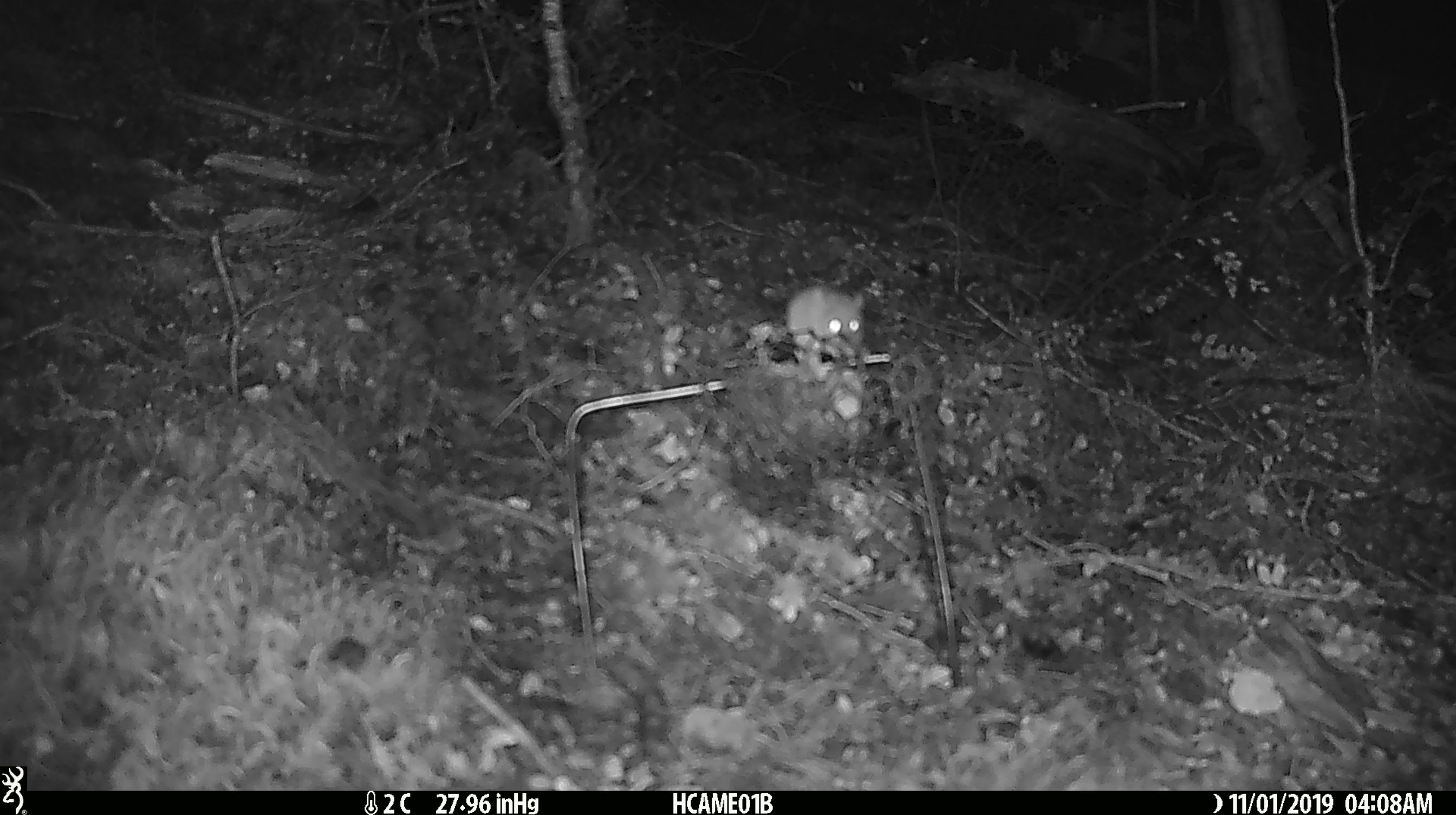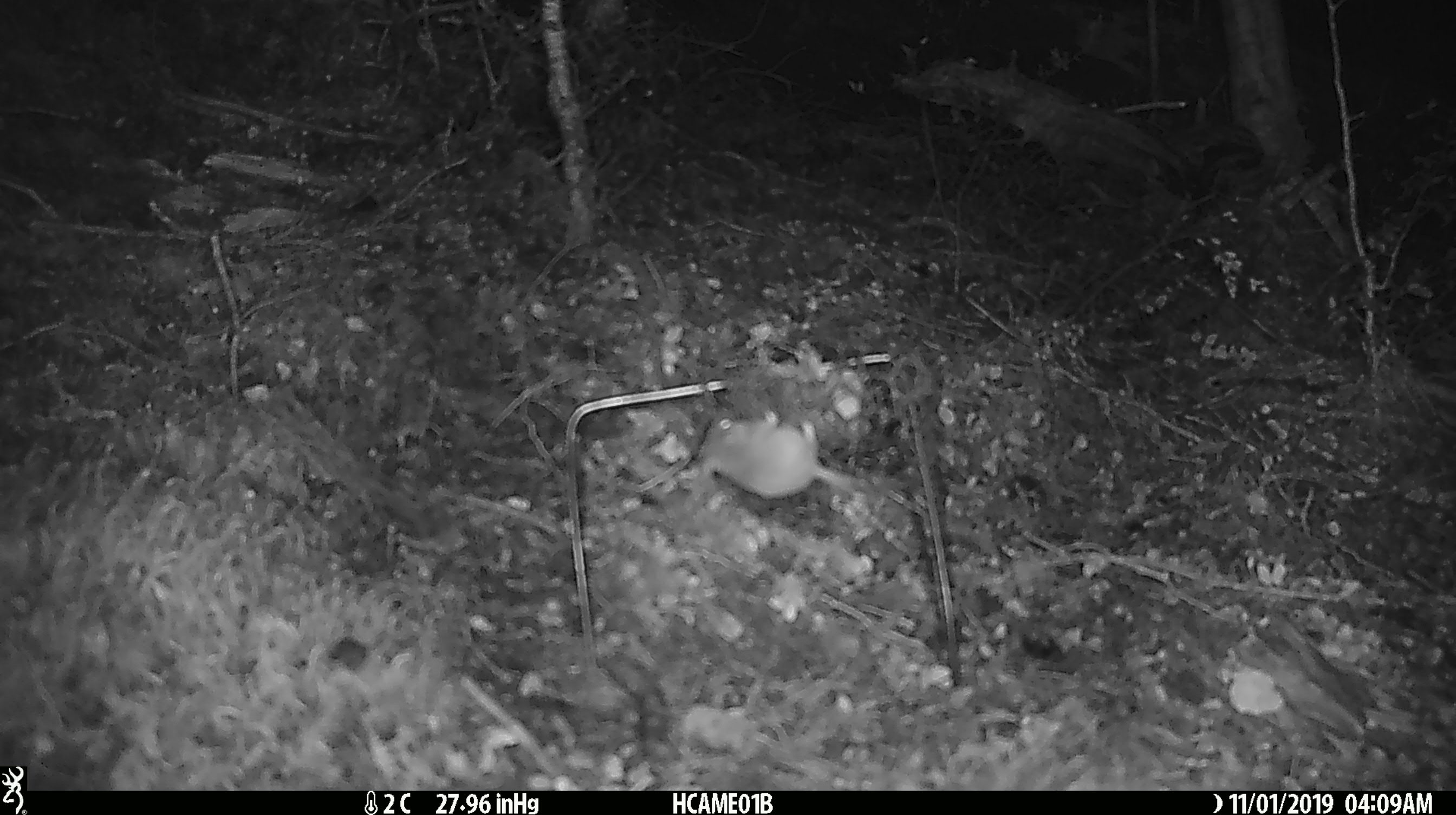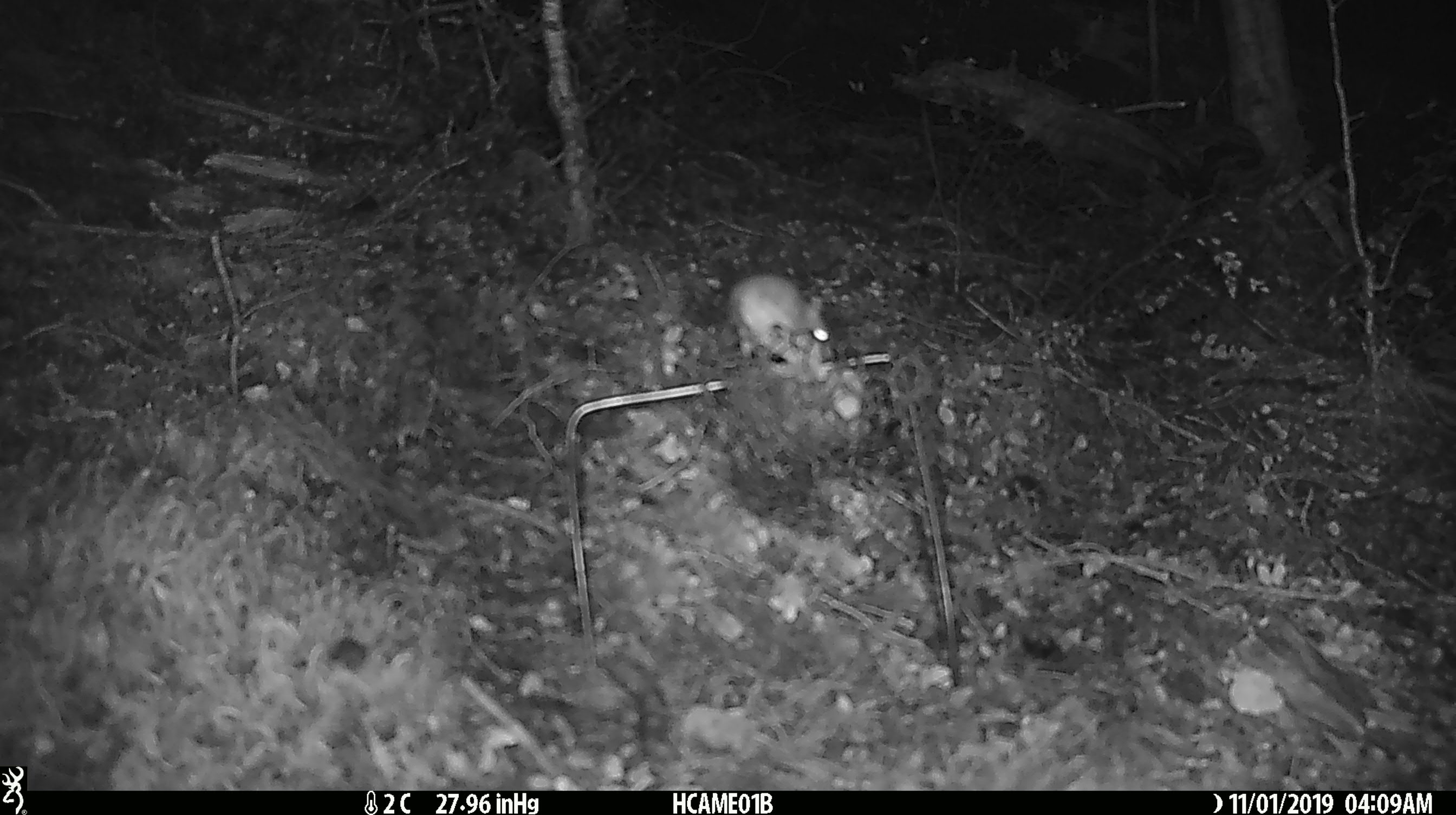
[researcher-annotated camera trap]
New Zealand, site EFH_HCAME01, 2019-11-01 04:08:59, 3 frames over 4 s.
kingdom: Animalia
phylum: Chordata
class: Mammalia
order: Rodentia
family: Muridae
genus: Mus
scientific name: Mus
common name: mouse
Mouse (Mus).